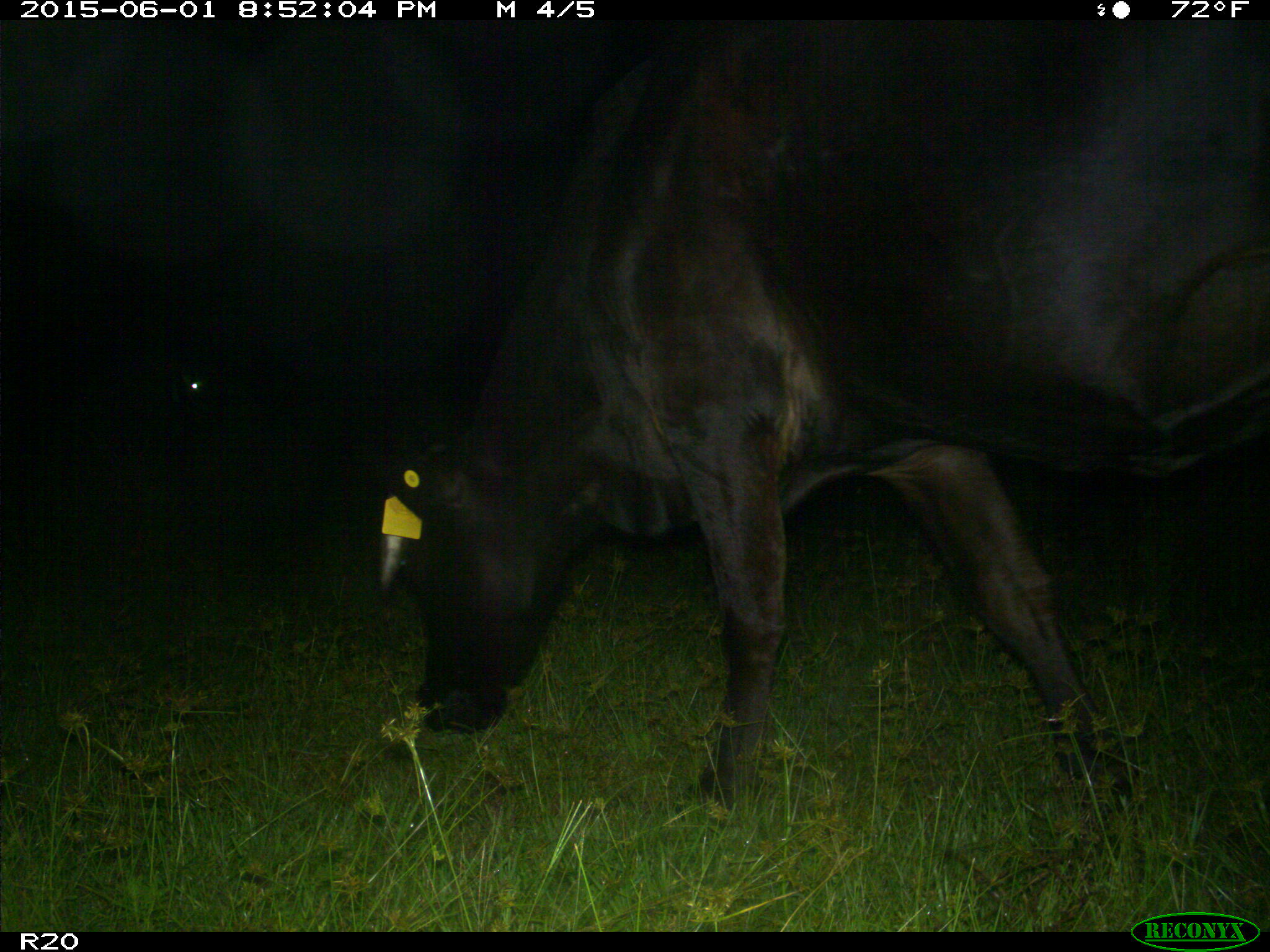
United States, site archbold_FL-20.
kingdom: Animalia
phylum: Chordata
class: Mammalia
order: Artiodactyla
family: Bovidae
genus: Bos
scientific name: Bos taurus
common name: domestic cow